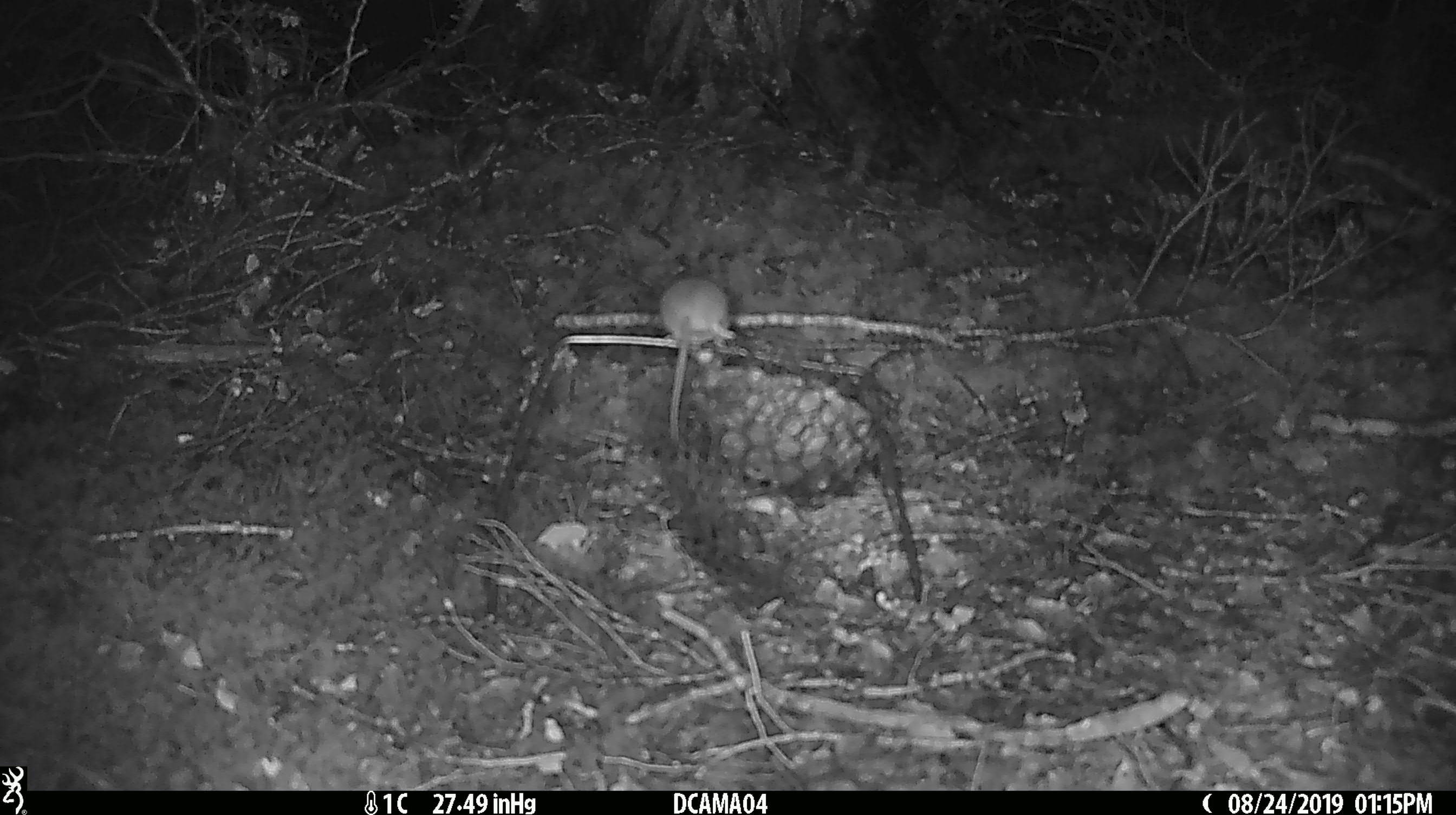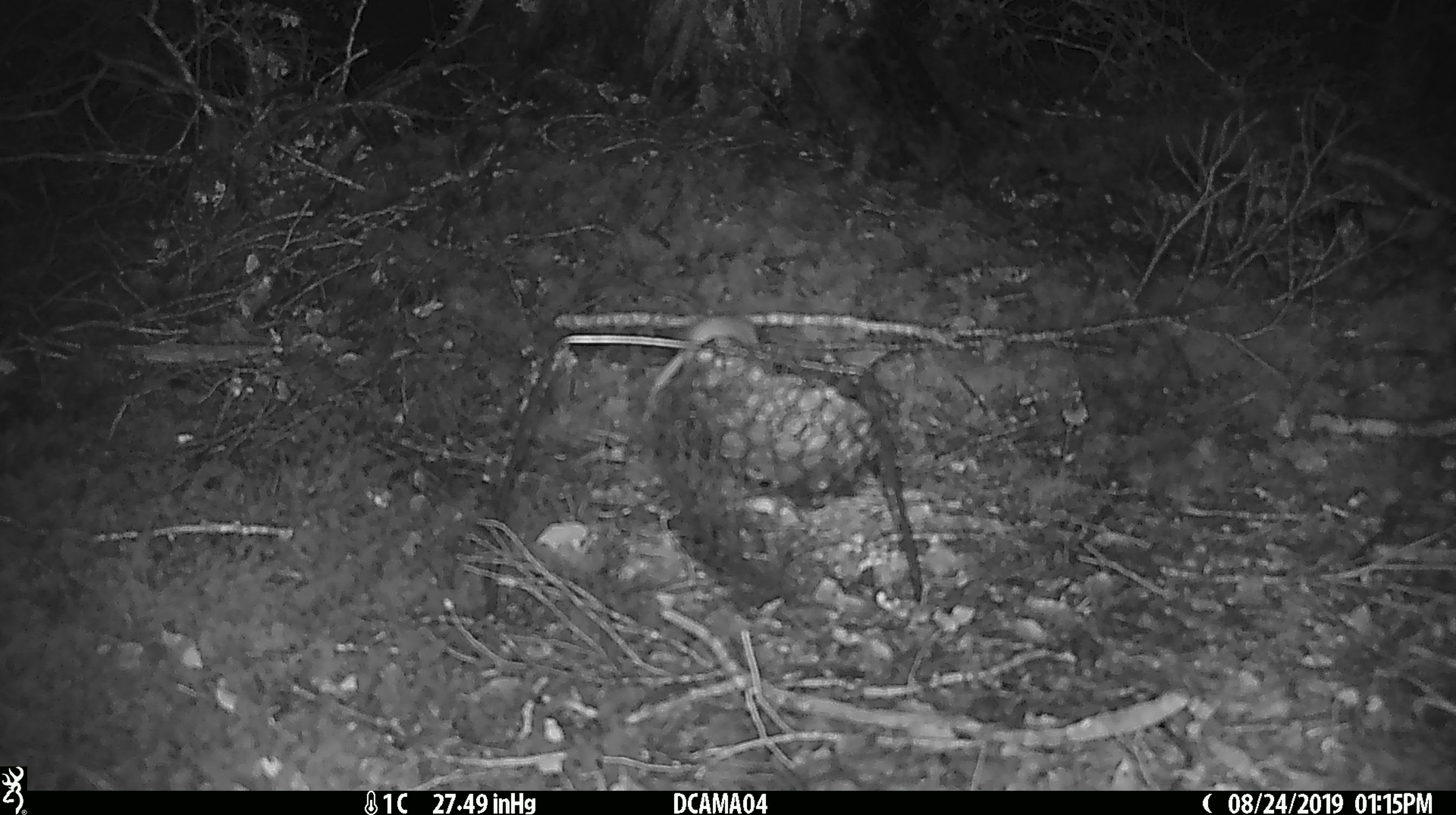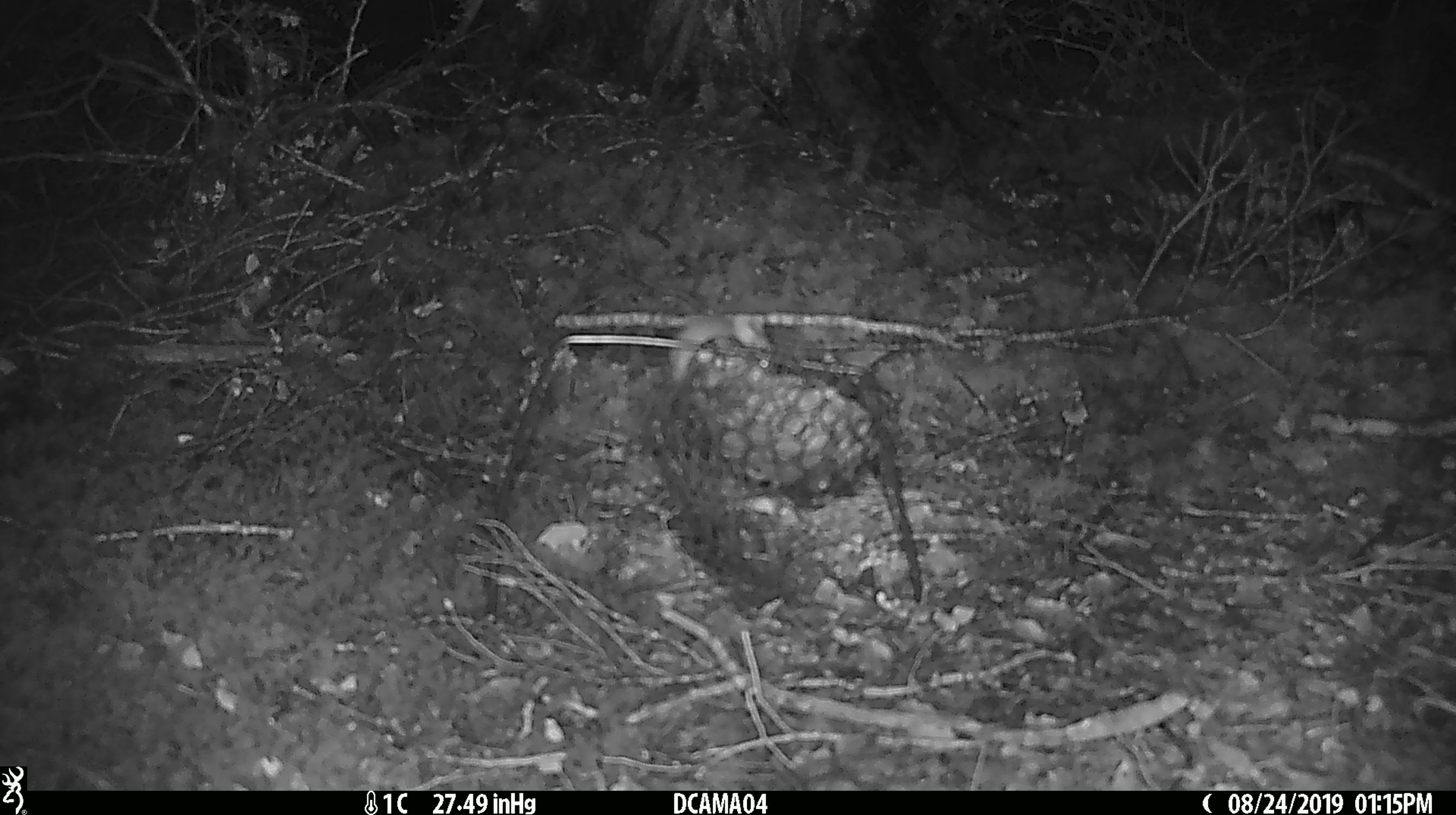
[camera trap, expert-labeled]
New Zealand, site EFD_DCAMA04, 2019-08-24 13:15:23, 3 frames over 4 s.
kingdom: Animalia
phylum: Chordata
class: Mammalia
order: Rodentia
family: Muridae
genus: Mus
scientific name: Mus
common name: mouse